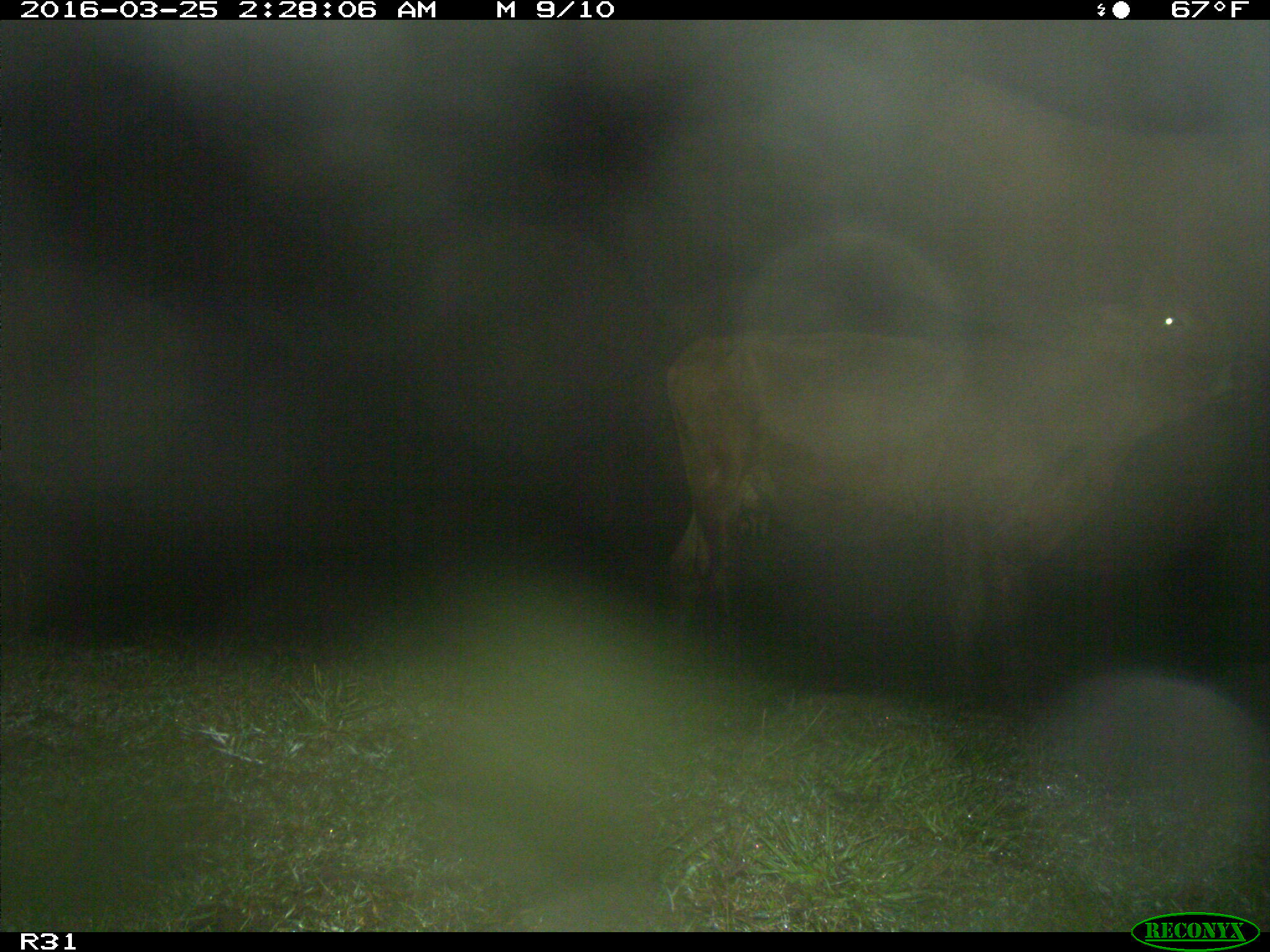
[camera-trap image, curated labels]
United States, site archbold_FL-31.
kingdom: Animalia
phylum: Chordata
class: Mammalia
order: Artiodactyla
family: Bovidae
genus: Bos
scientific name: Bos taurus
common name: domestic cow